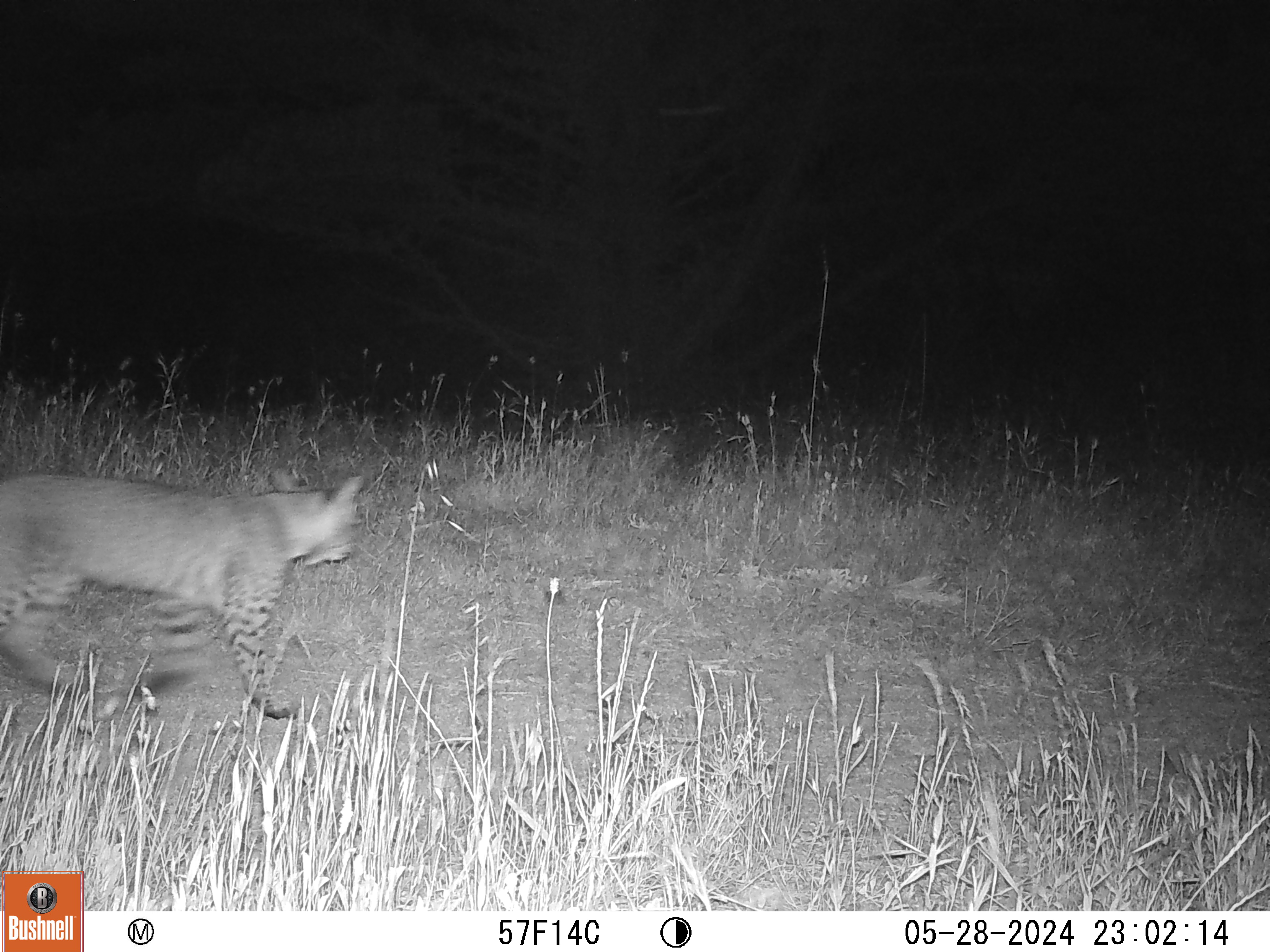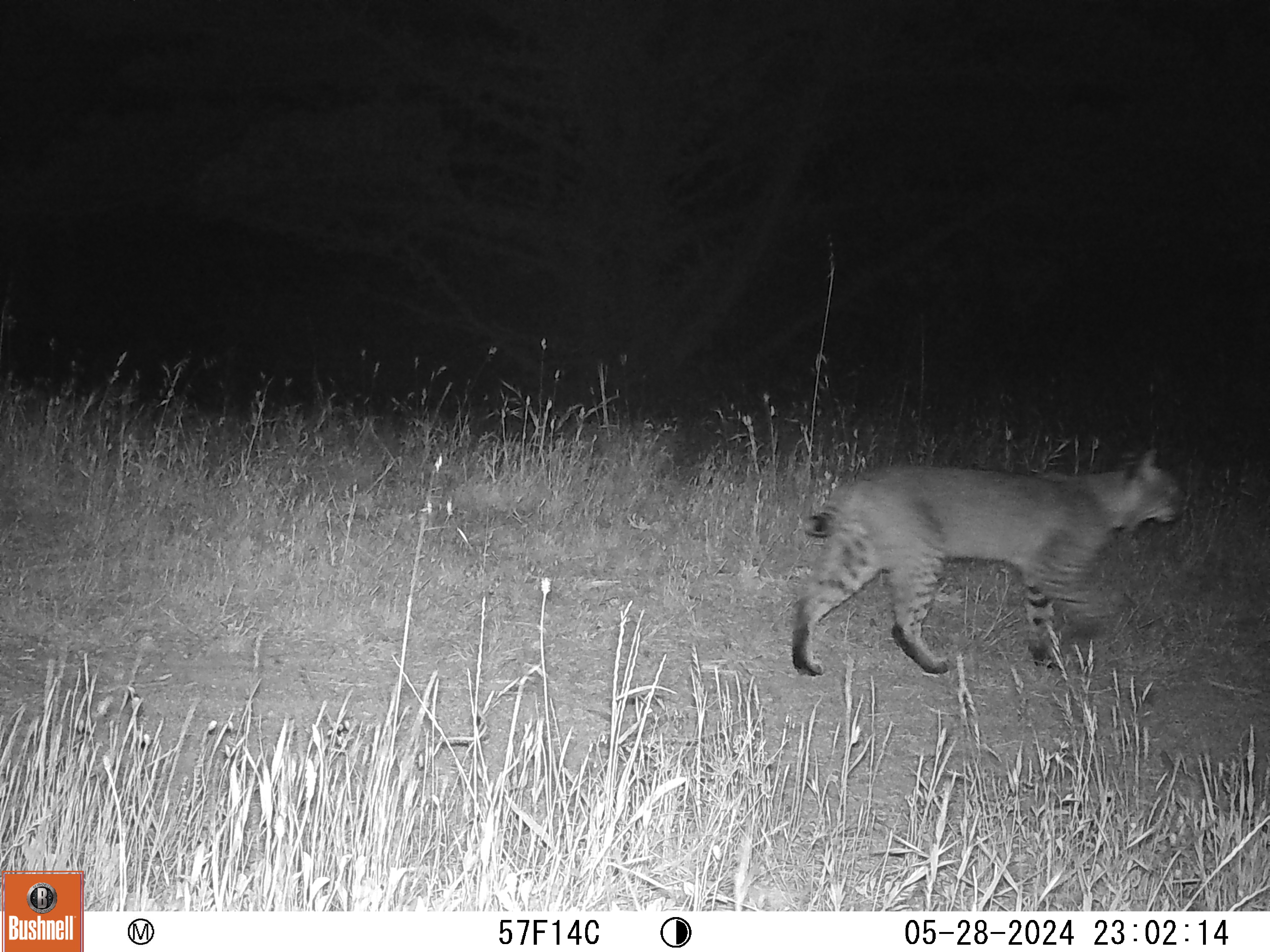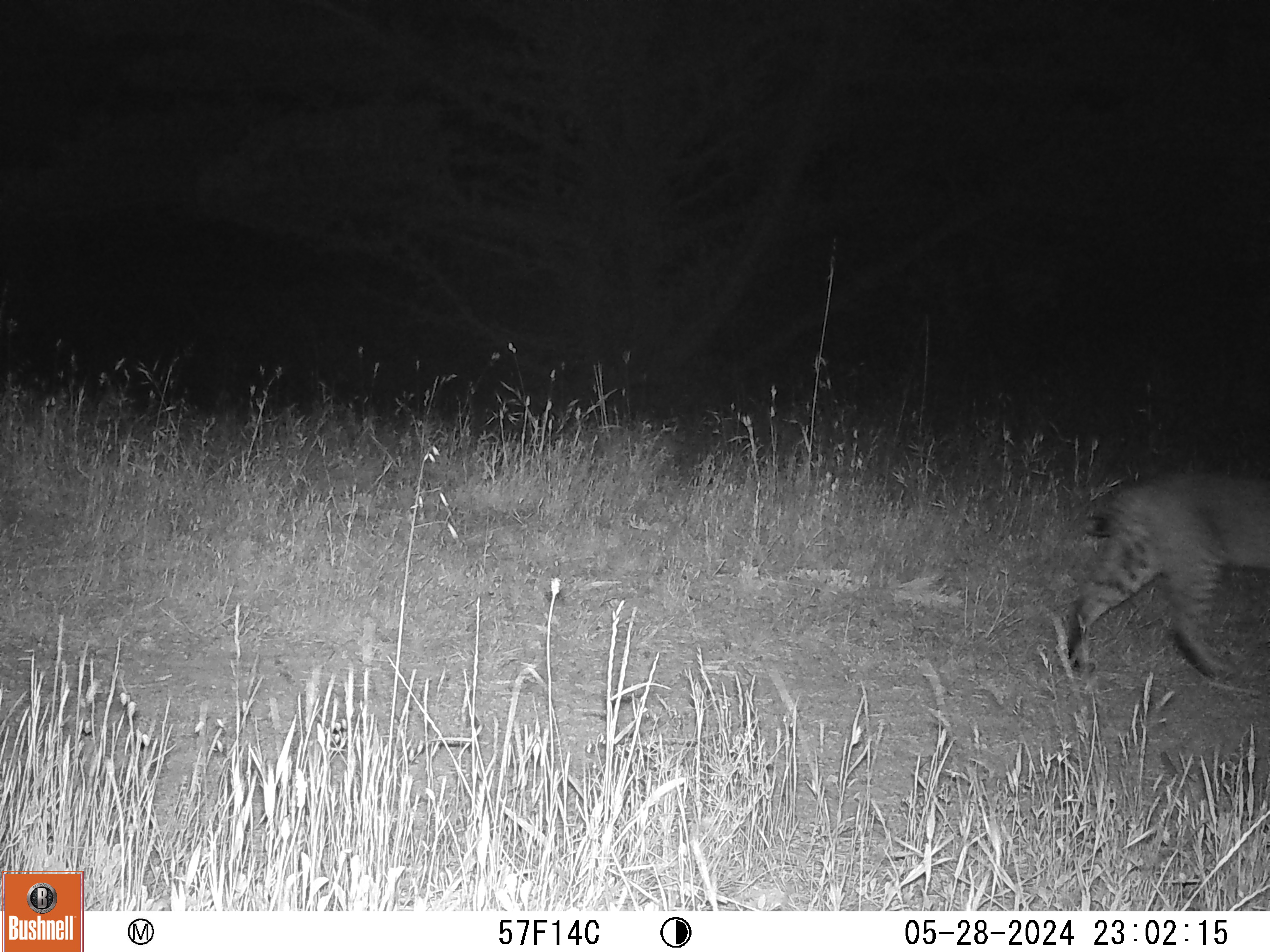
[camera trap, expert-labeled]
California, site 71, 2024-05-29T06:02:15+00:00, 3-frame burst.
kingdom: Animalia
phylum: Chordata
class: Mammalia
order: Carnivora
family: Felidae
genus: Lynx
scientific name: Lynx rufus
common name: bobcat